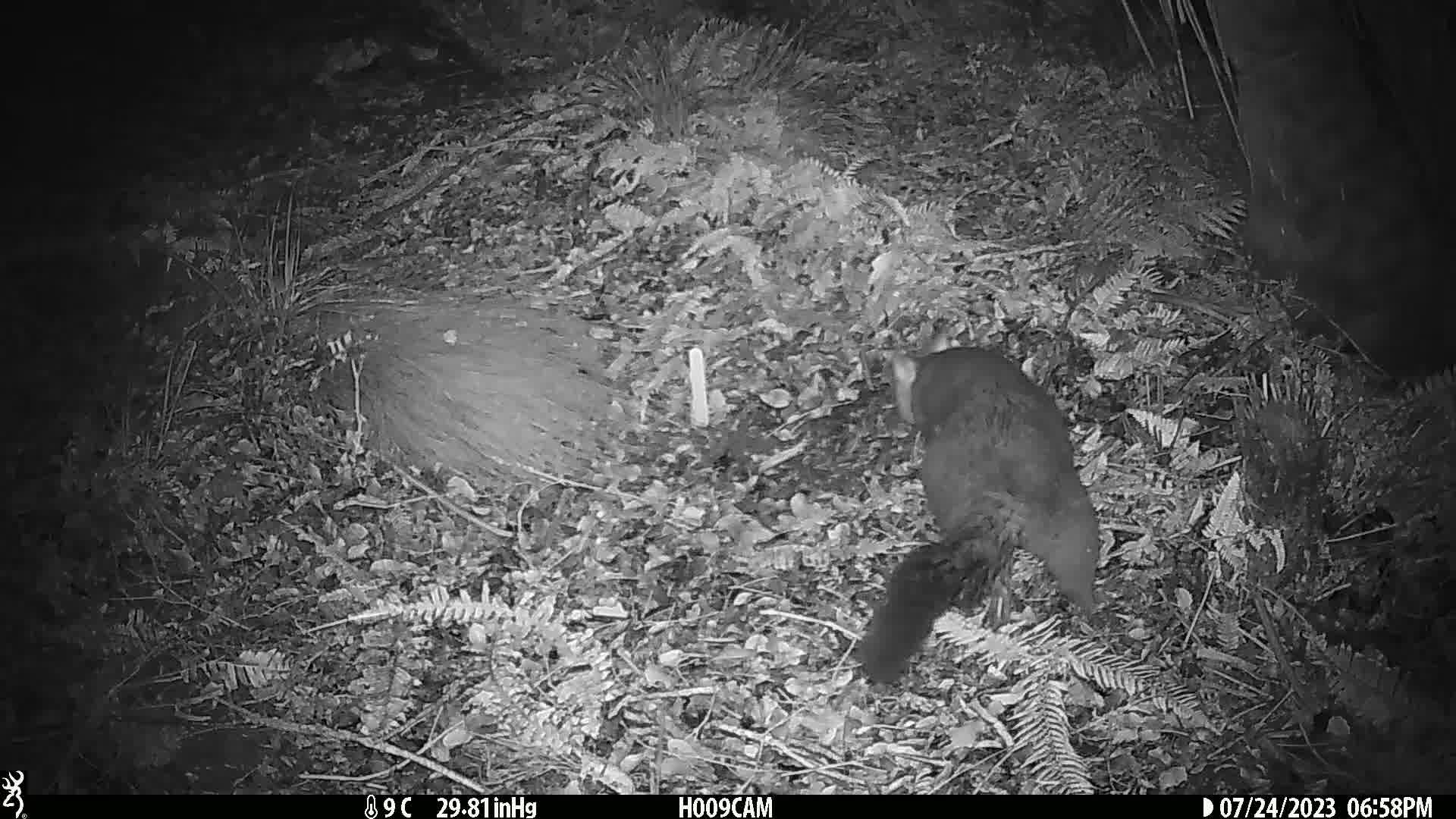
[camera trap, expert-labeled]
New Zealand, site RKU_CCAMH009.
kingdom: Animalia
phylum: Chordata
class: Mammalia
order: Diprotodontia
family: Phalangeridae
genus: Trichosurus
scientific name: Trichosurus vulpecula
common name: common brushtail possum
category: possum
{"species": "possum (common brushtail possum) (Trichosurus vulpecula)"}